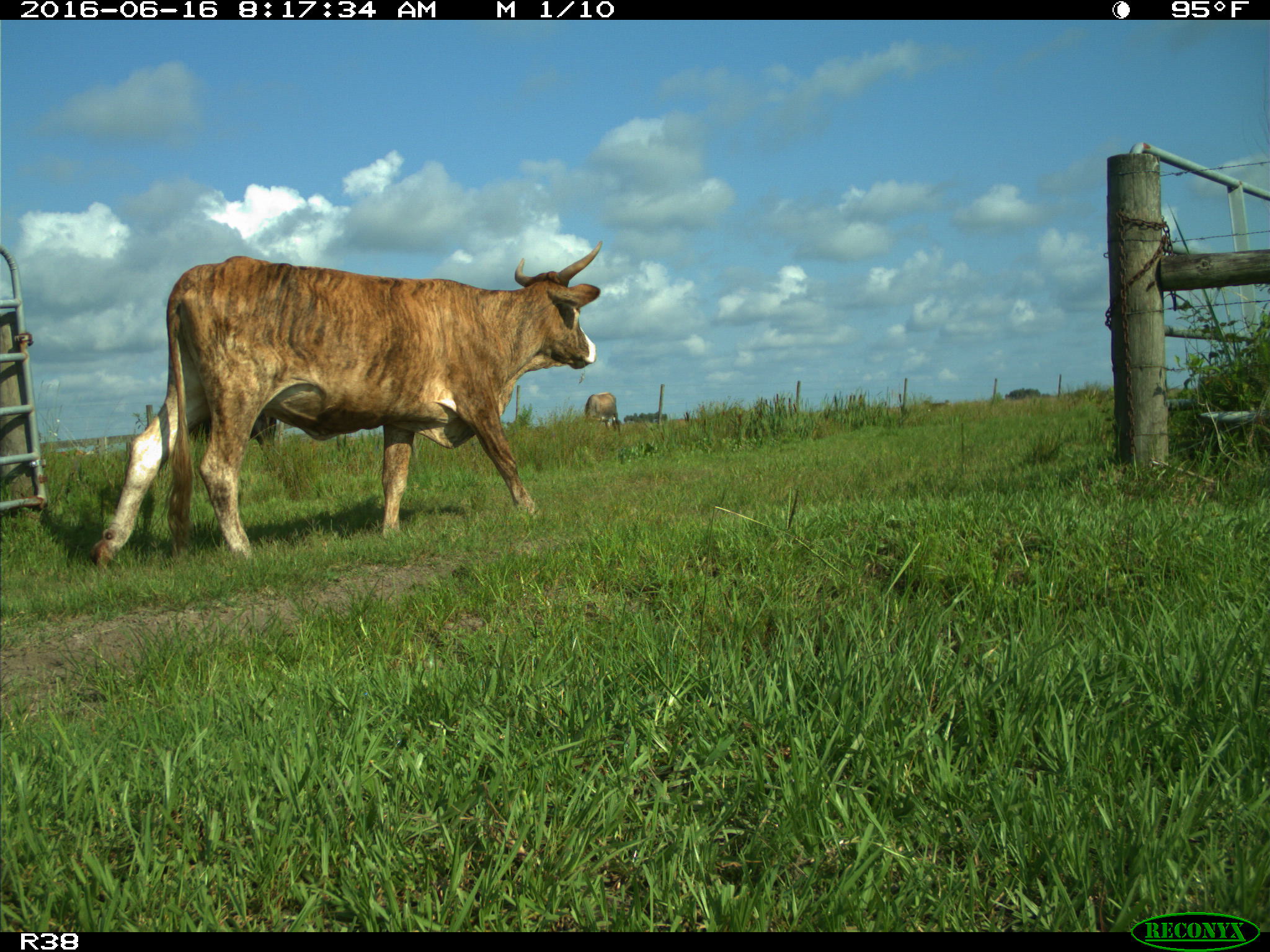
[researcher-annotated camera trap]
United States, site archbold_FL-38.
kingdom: Animalia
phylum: Chordata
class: Mammalia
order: Artiodactyla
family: Bovidae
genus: Bos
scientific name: Bos taurus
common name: domestic cow